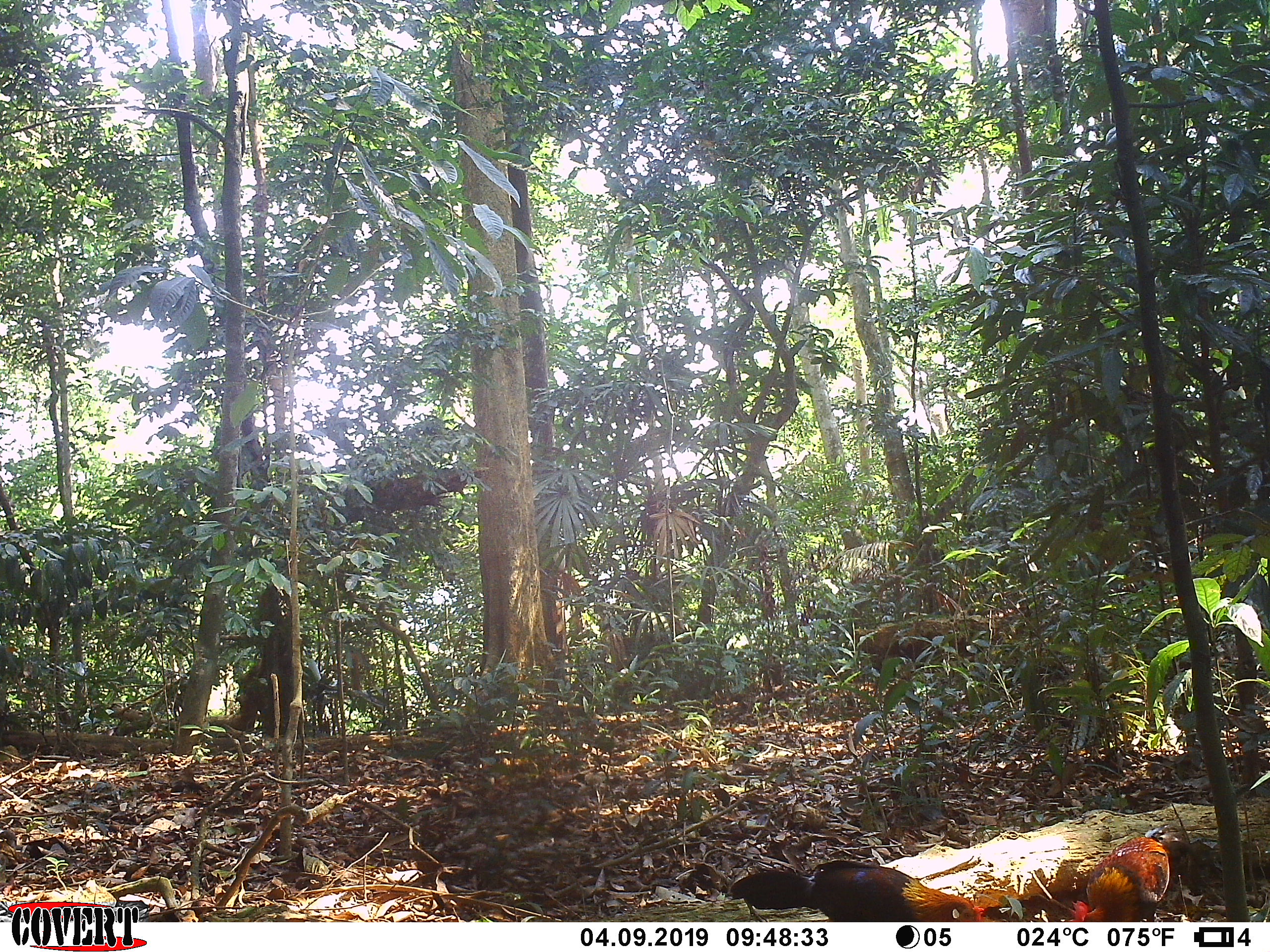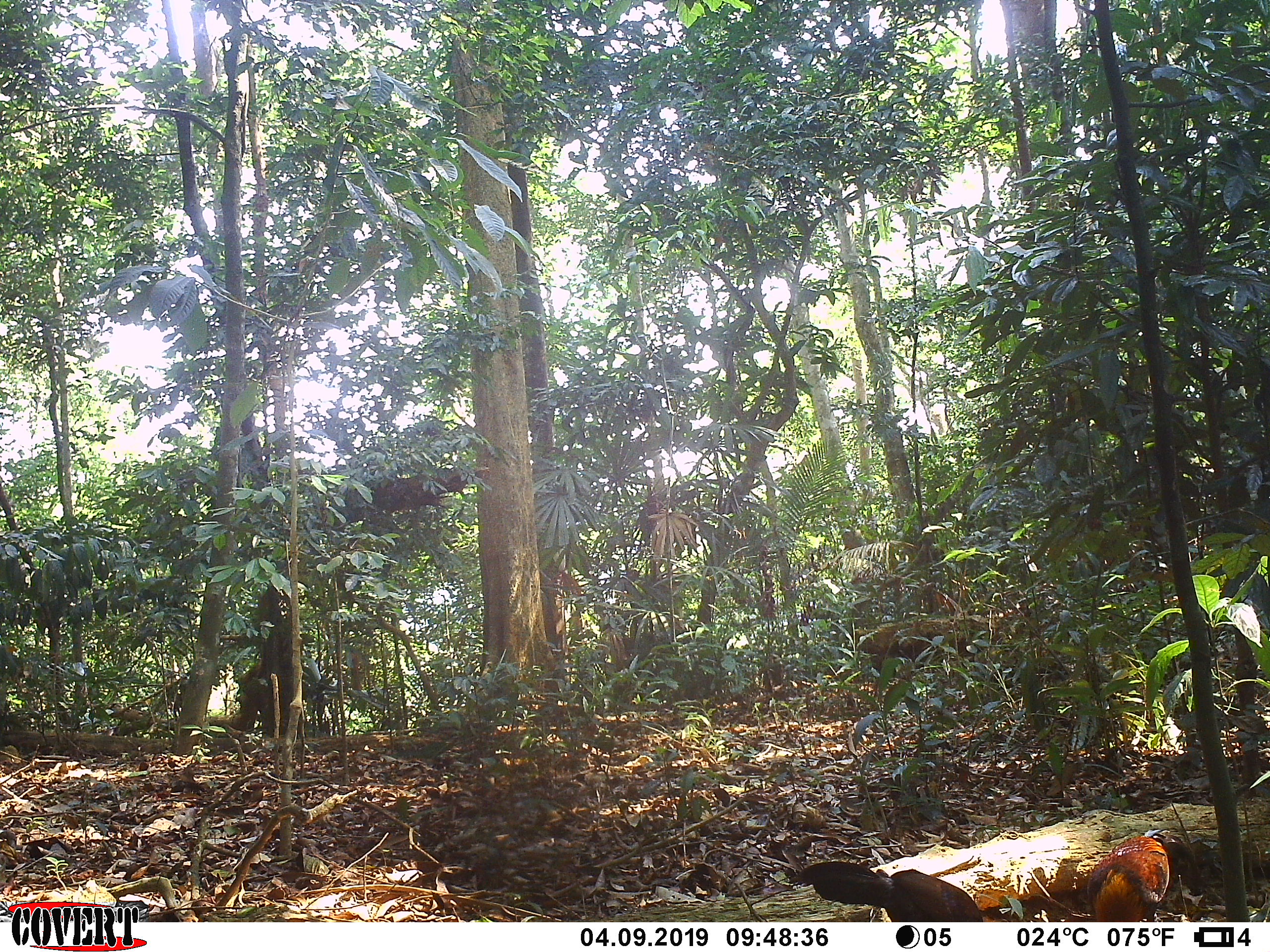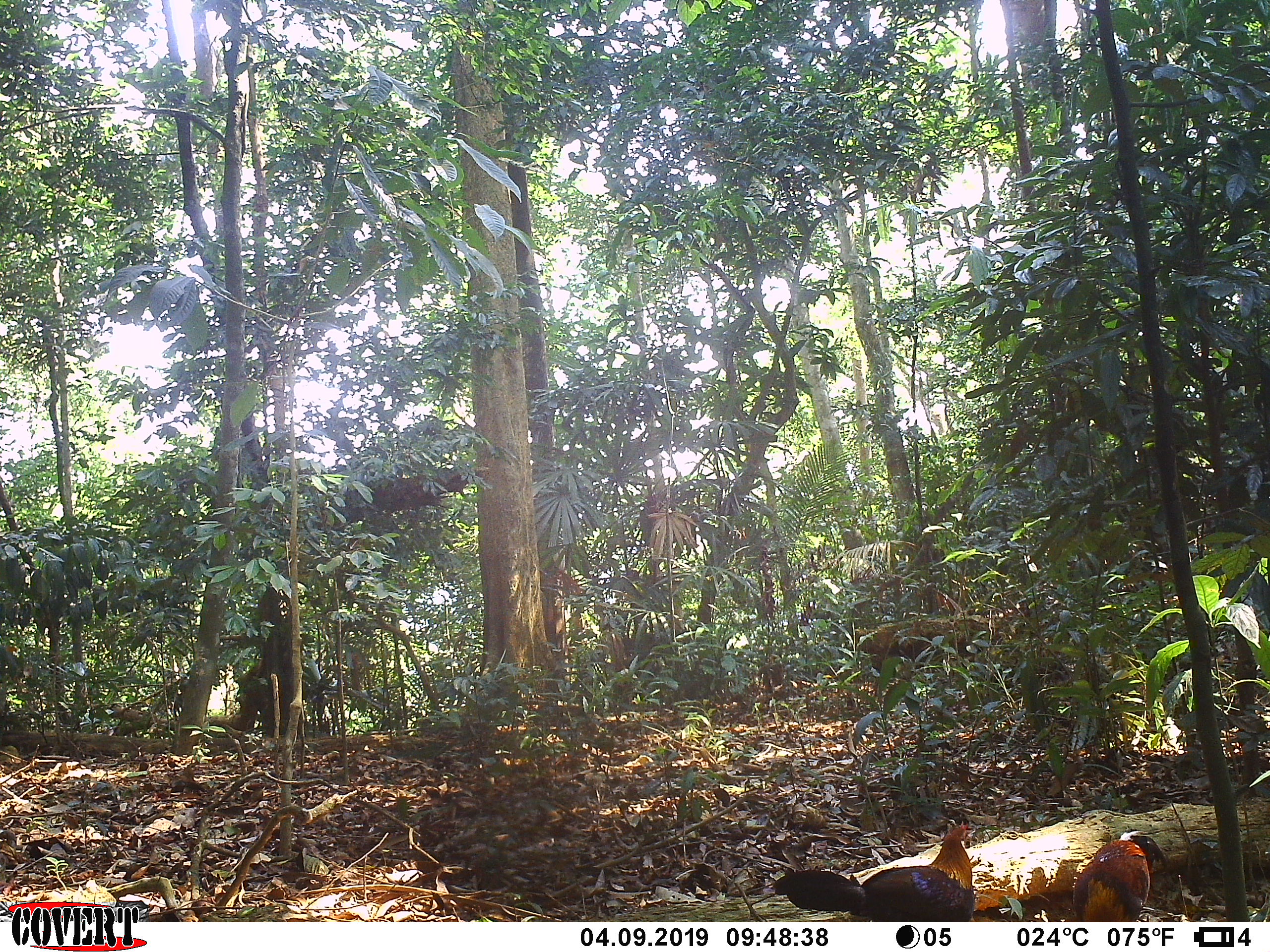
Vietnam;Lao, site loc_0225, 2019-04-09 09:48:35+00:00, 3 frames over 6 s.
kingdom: Animalia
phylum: Chordata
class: Aves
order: Galliformes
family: Phasianidae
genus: Gallus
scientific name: Gallus gallus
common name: red junglefowl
Red junglefowl (Gallus gallus). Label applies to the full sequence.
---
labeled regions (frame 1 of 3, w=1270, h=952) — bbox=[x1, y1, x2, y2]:
red junglefowl: bbox=[730, 859, 984, 922]; bbox=[1065, 824, 1191, 922]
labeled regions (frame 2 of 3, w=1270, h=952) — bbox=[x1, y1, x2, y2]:
red junglefowl: bbox=[789, 861, 983, 922]; bbox=[1086, 829, 1203, 921]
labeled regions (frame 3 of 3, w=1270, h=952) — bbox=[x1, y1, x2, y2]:
red junglefowl: bbox=[763, 821, 974, 921]; bbox=[1073, 830, 1168, 922]